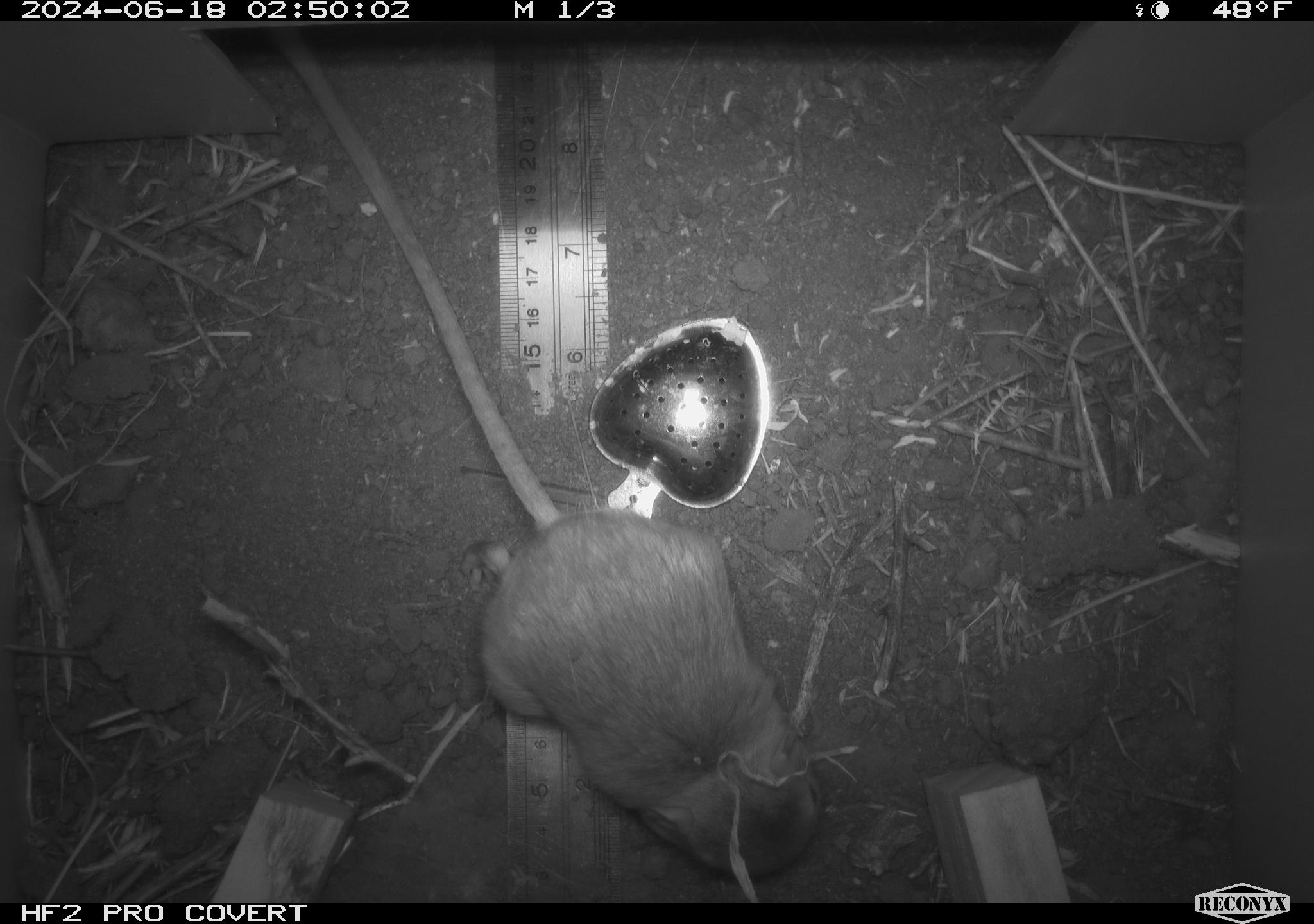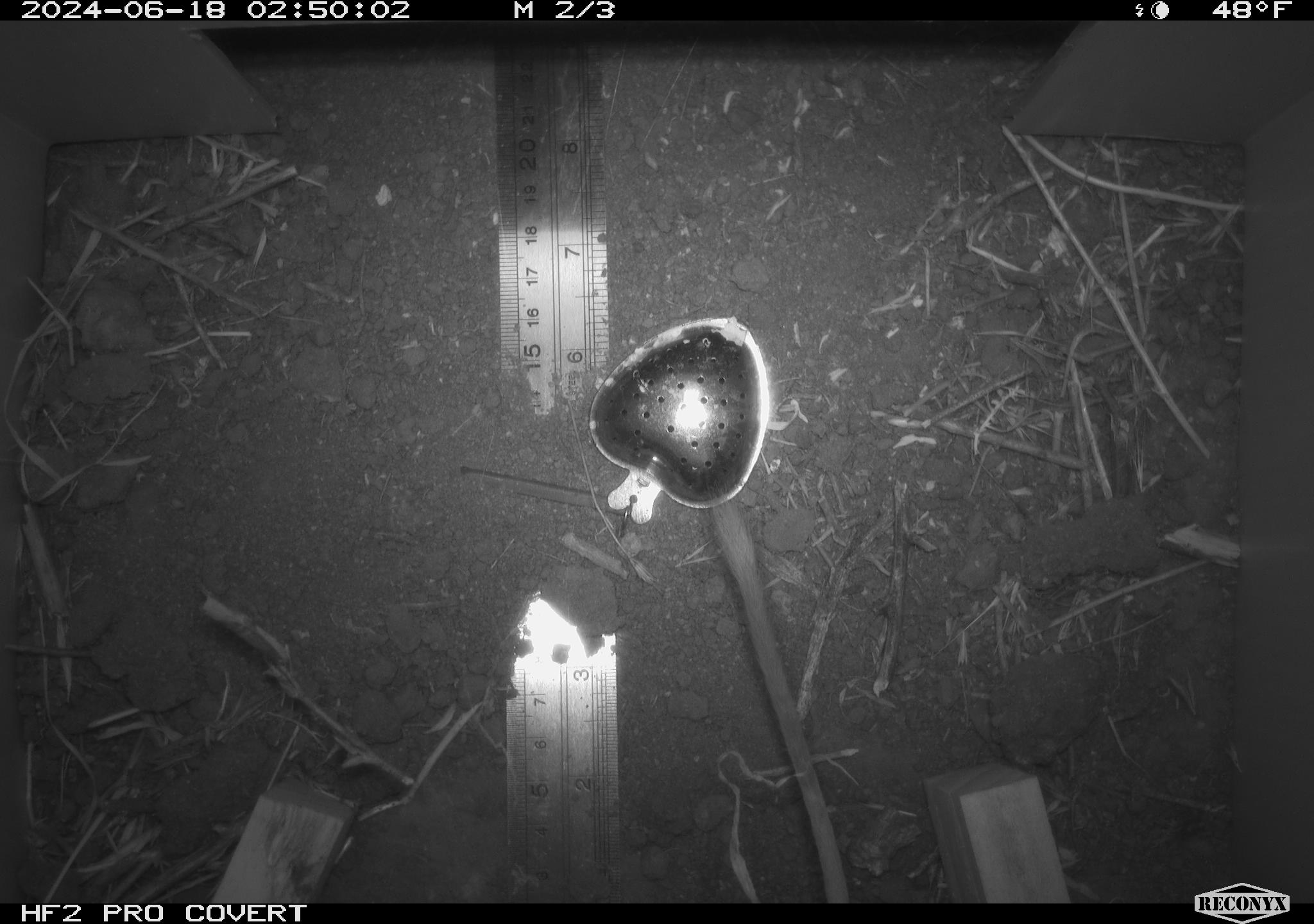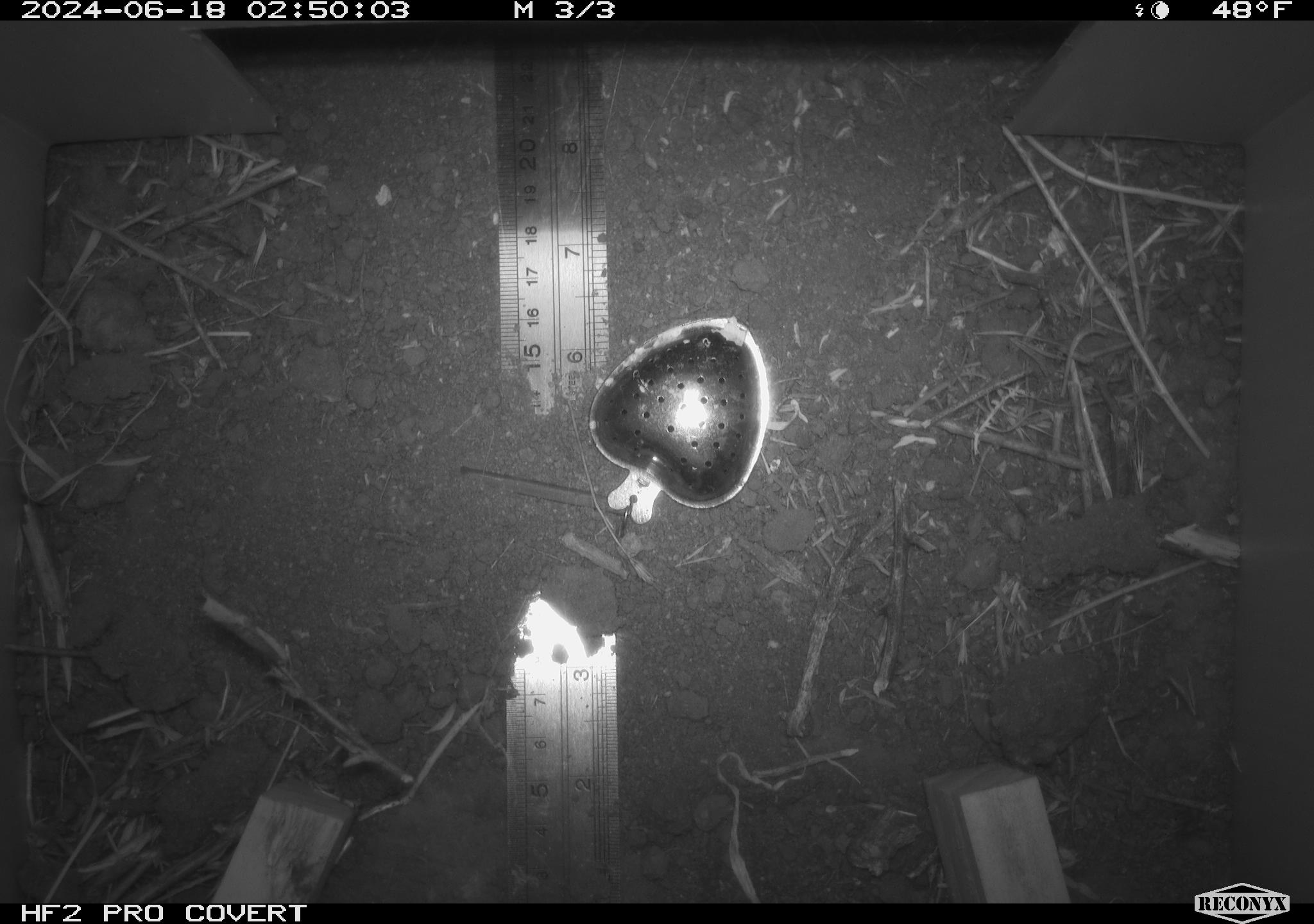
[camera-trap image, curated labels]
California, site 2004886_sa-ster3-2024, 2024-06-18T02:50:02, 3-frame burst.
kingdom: Animalia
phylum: Chordata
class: Mammalia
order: Rodentia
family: Heteromyidae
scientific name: Heteromyidae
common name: kangaroo rats and pocket mice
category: heteromyidae family